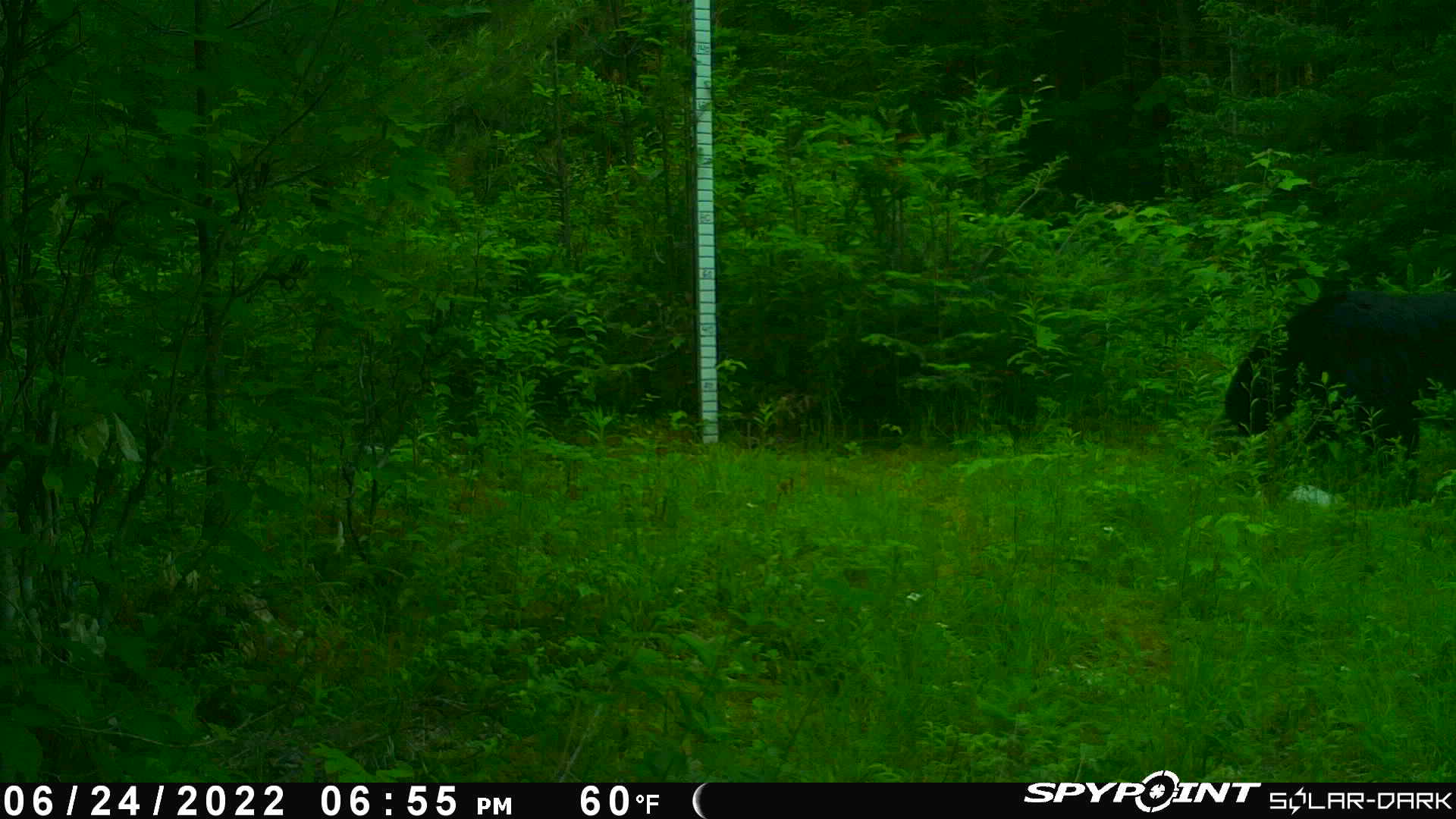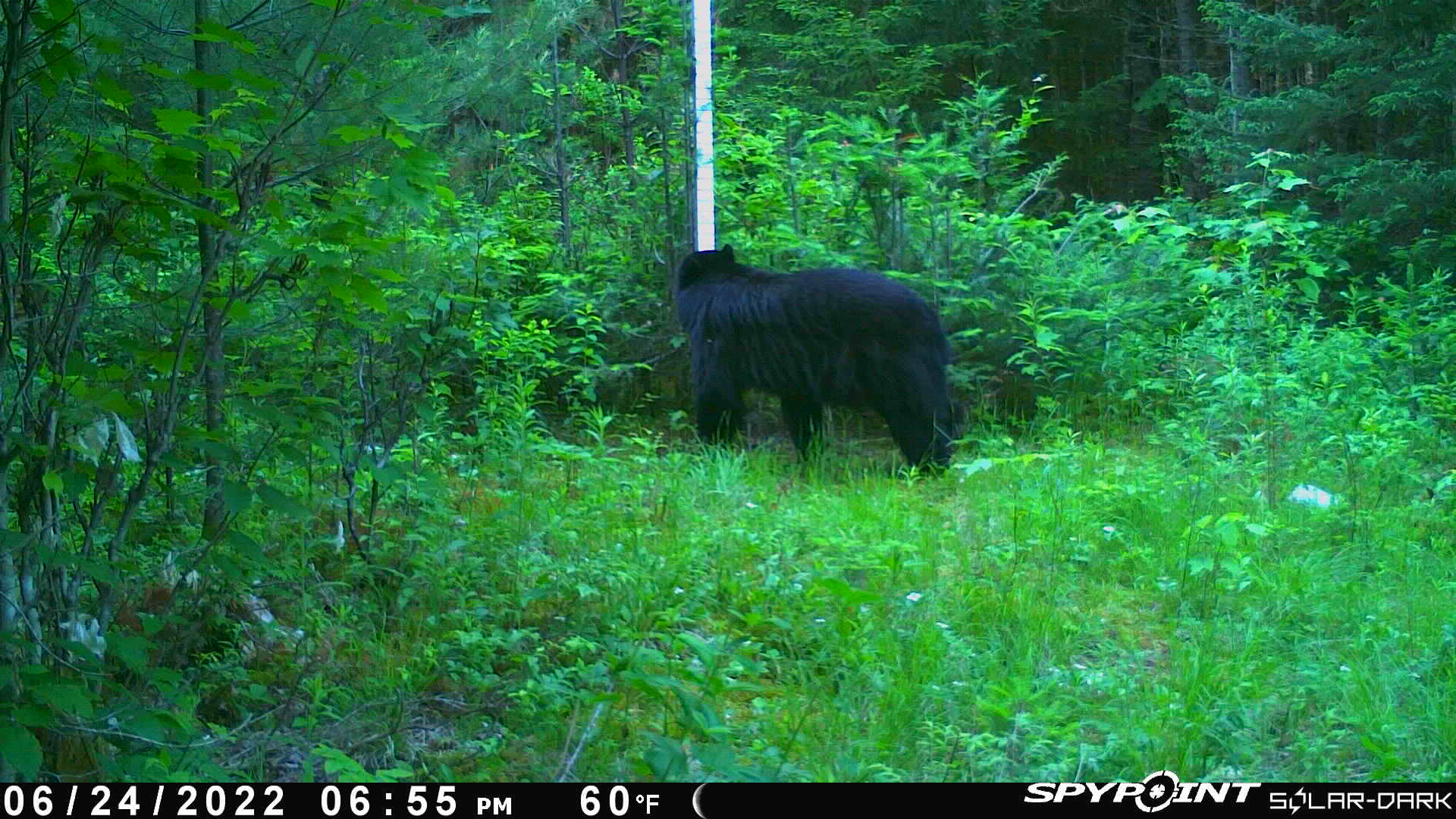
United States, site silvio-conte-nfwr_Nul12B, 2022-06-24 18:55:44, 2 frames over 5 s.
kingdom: Animalia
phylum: Chordata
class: Mammalia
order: Carnivora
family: Ursidae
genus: Ursus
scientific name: Ursus americanus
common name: black bear